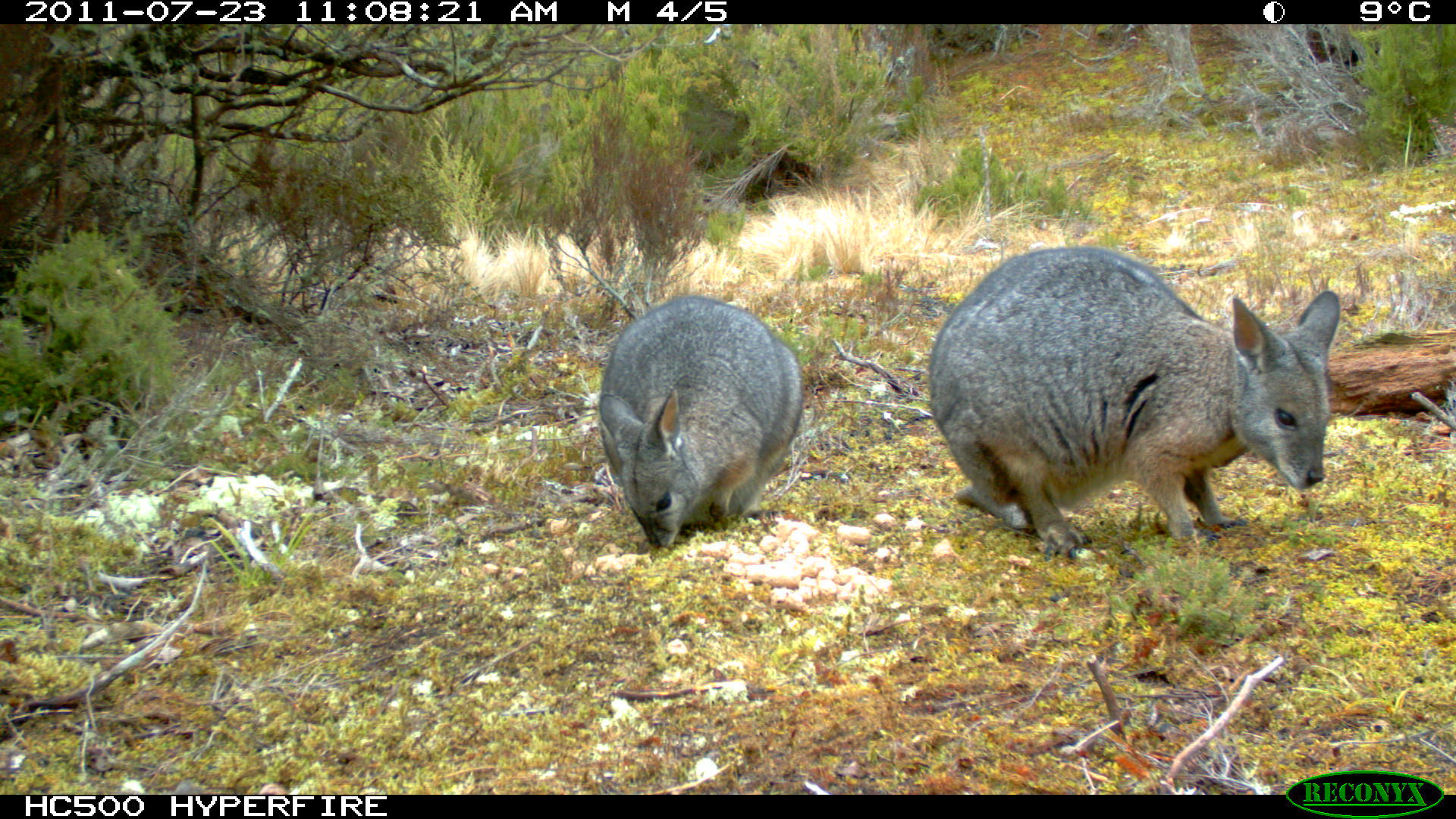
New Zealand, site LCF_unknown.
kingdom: Animalia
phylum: Chordata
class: Mammalia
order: Diprotodontia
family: Macropodidae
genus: Notamacropus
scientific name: Notamacropus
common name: wallaby